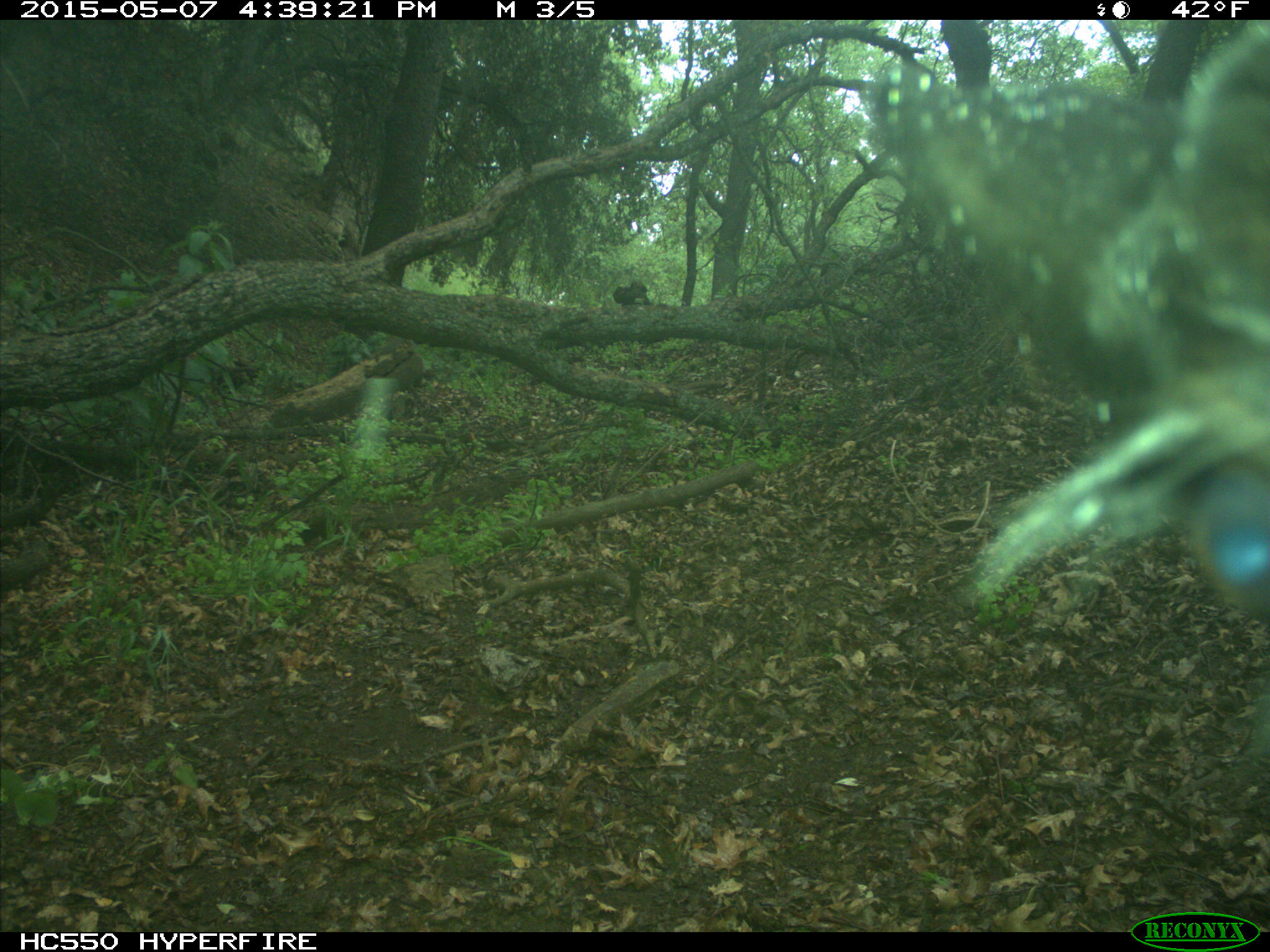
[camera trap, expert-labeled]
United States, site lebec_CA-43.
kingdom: Animalia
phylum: Chordata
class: Mammalia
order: Artiodactyla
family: Bovidae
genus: Bos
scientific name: Bos taurus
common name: domestic cow